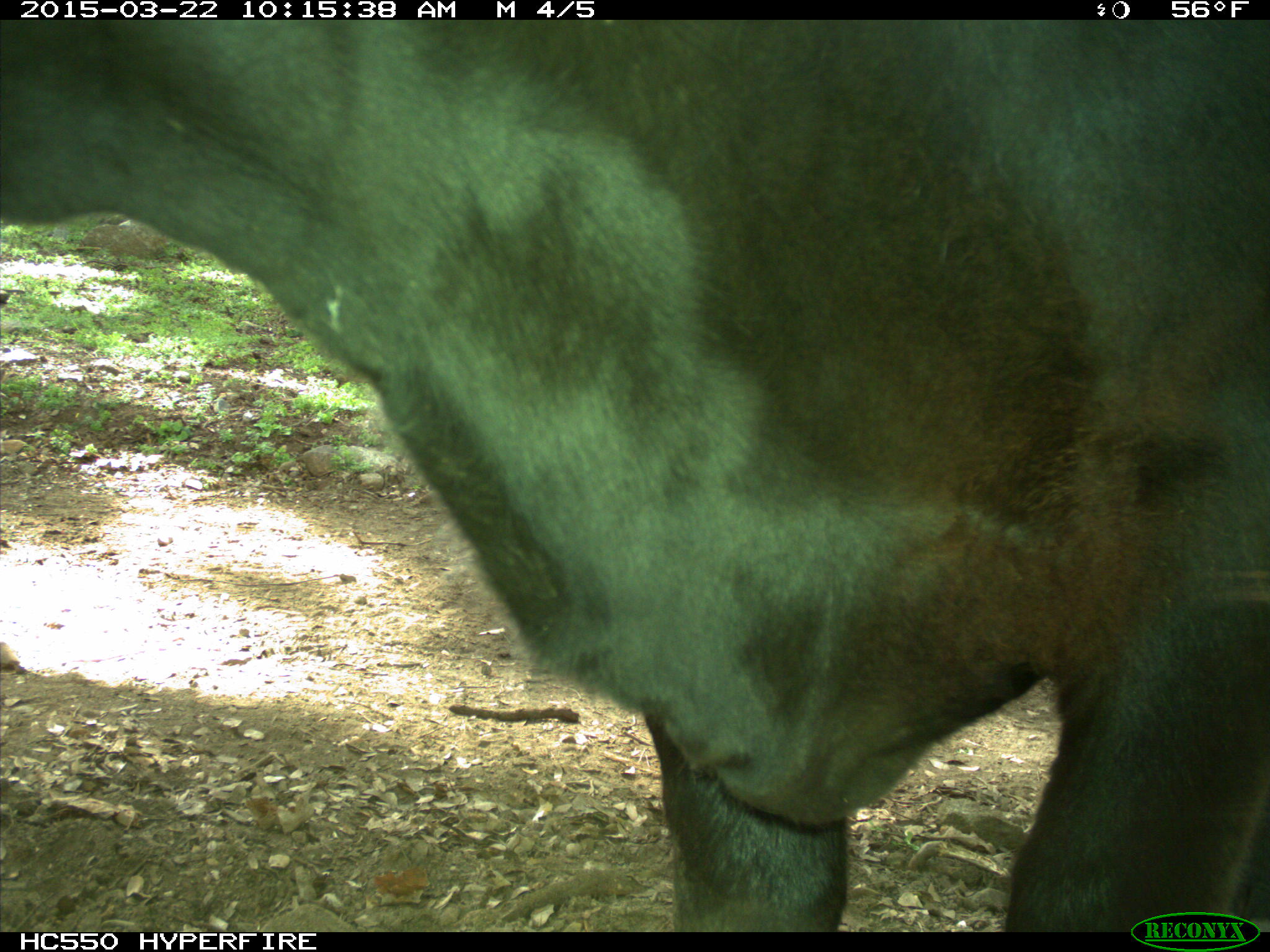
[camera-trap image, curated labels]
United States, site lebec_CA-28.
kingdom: Animalia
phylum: Chordata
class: Mammalia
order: Artiodactyla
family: Bovidae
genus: Bos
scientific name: Bos taurus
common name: domestic cow